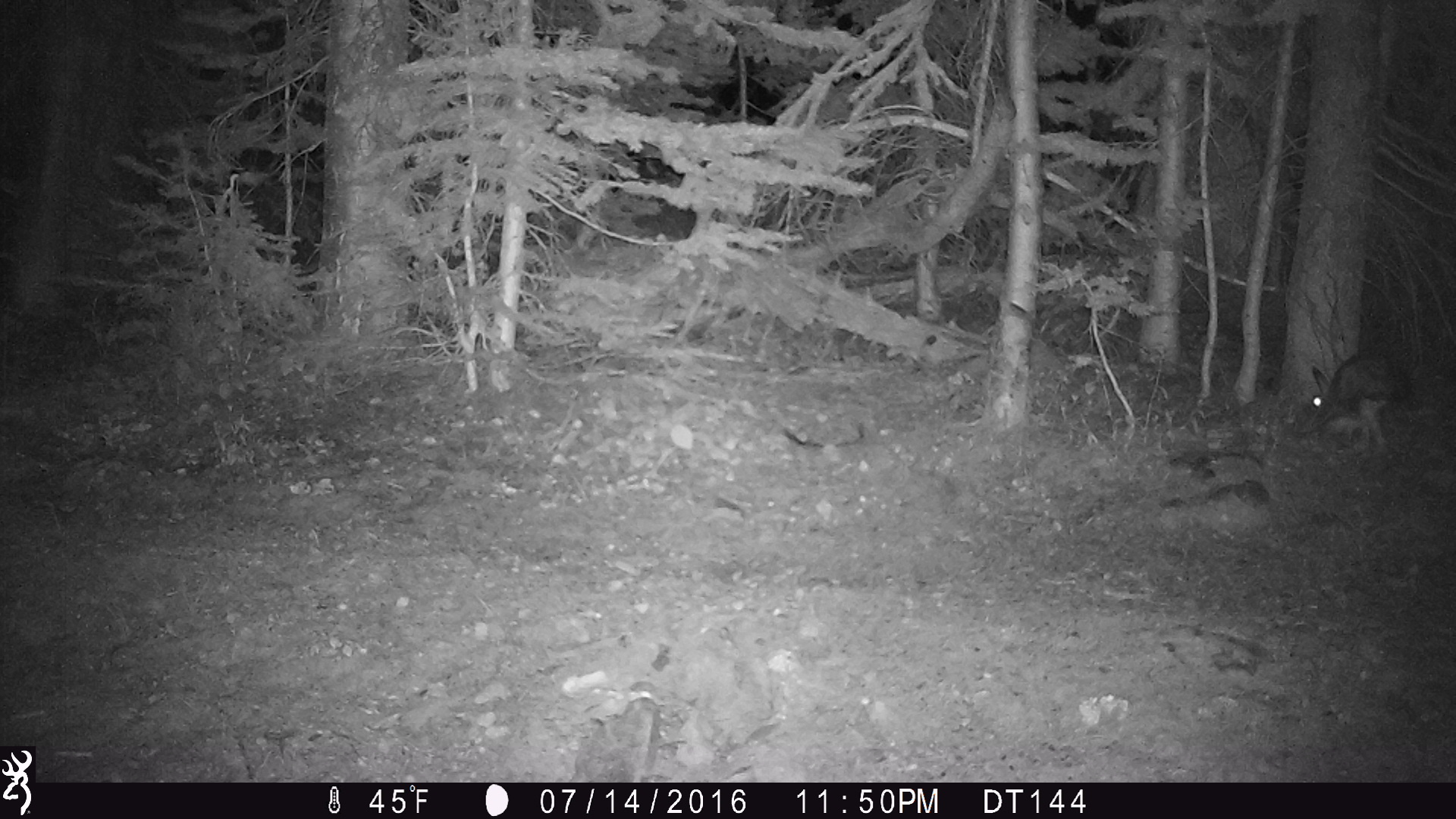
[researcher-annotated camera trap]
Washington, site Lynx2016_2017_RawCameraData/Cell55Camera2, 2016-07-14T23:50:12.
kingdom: Animalia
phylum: Chordata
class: Mammalia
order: Lagomorpha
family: Leporidae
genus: Lepus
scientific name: Lepus americanus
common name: snowshoe hare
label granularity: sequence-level